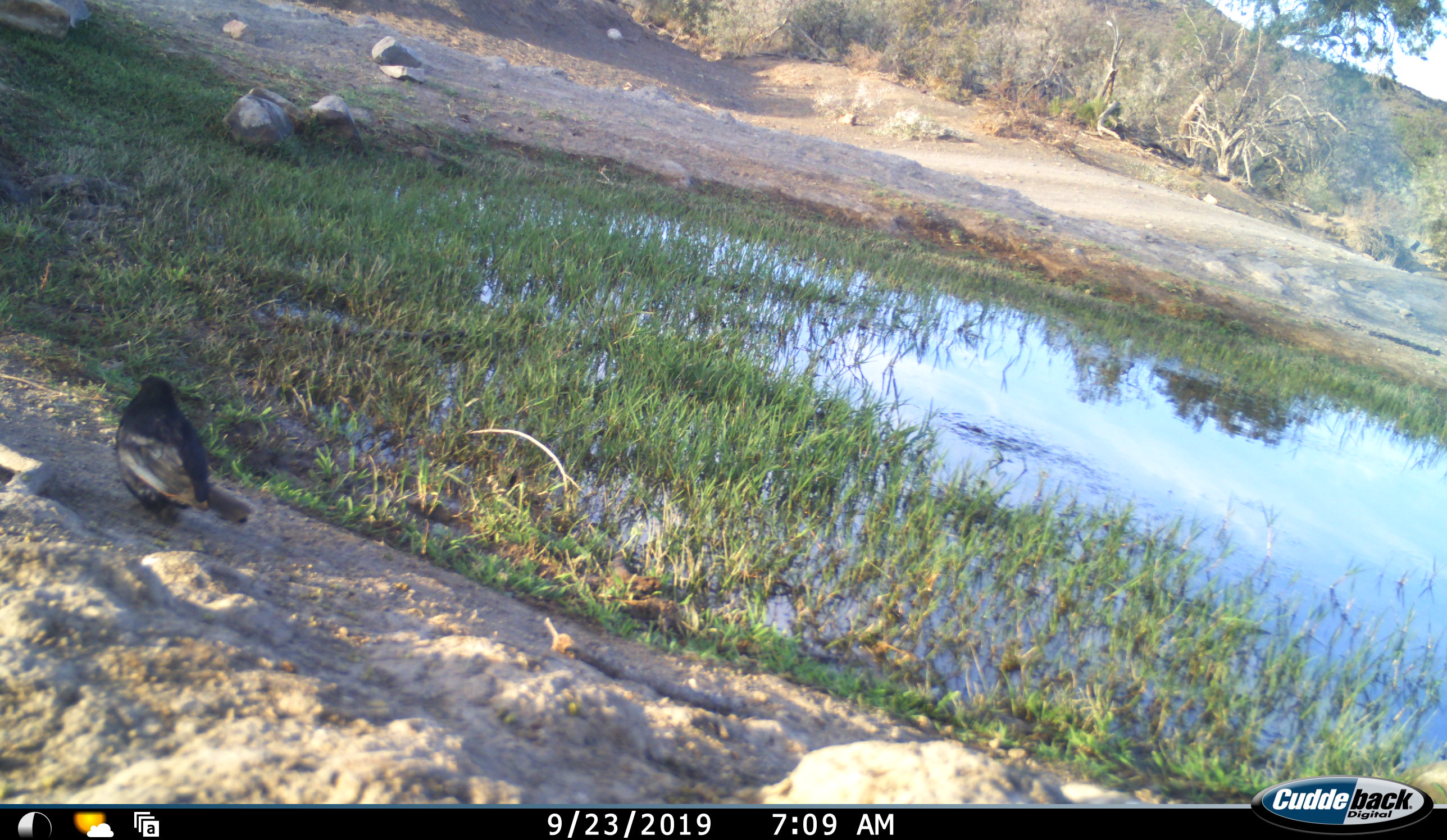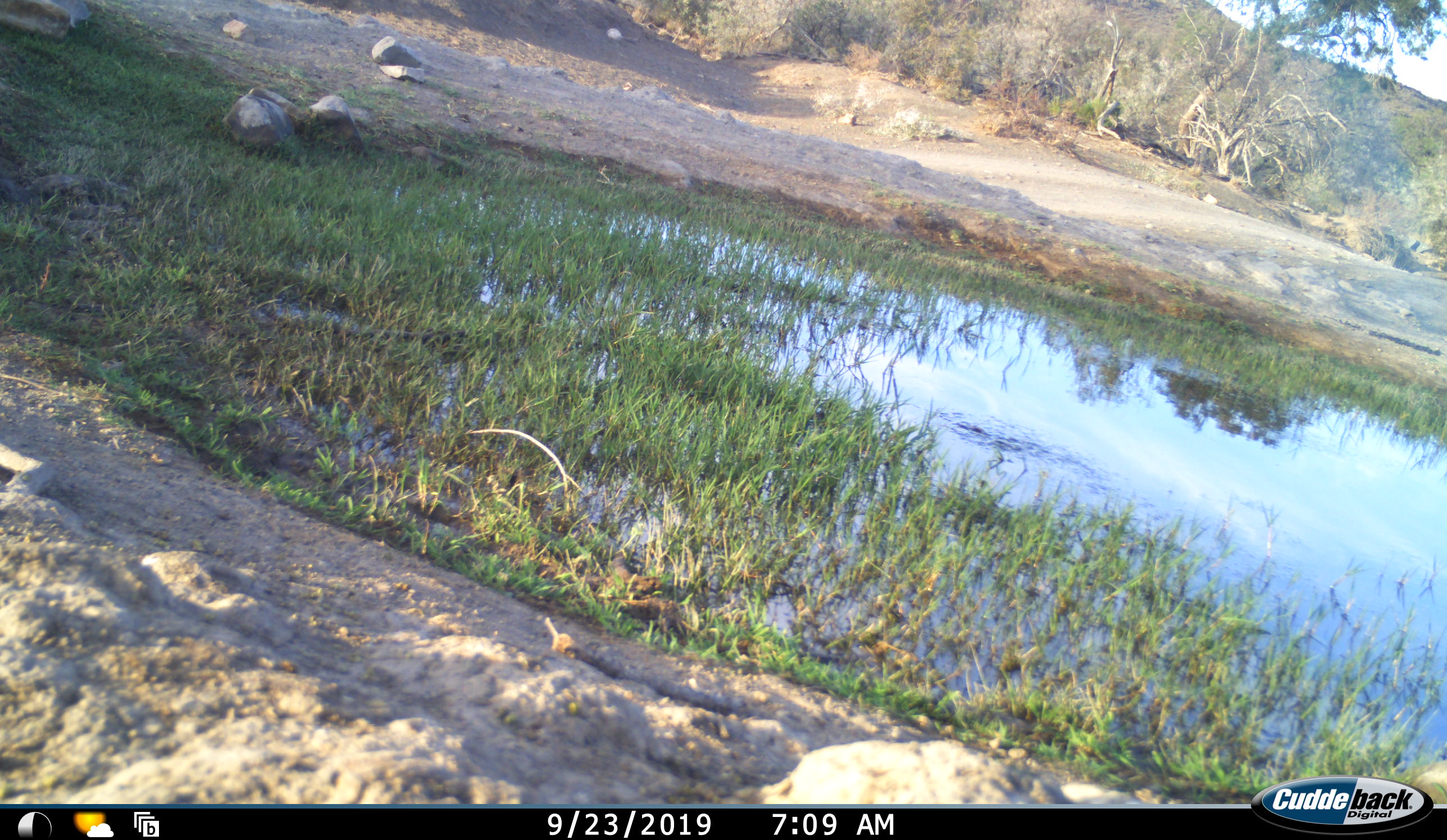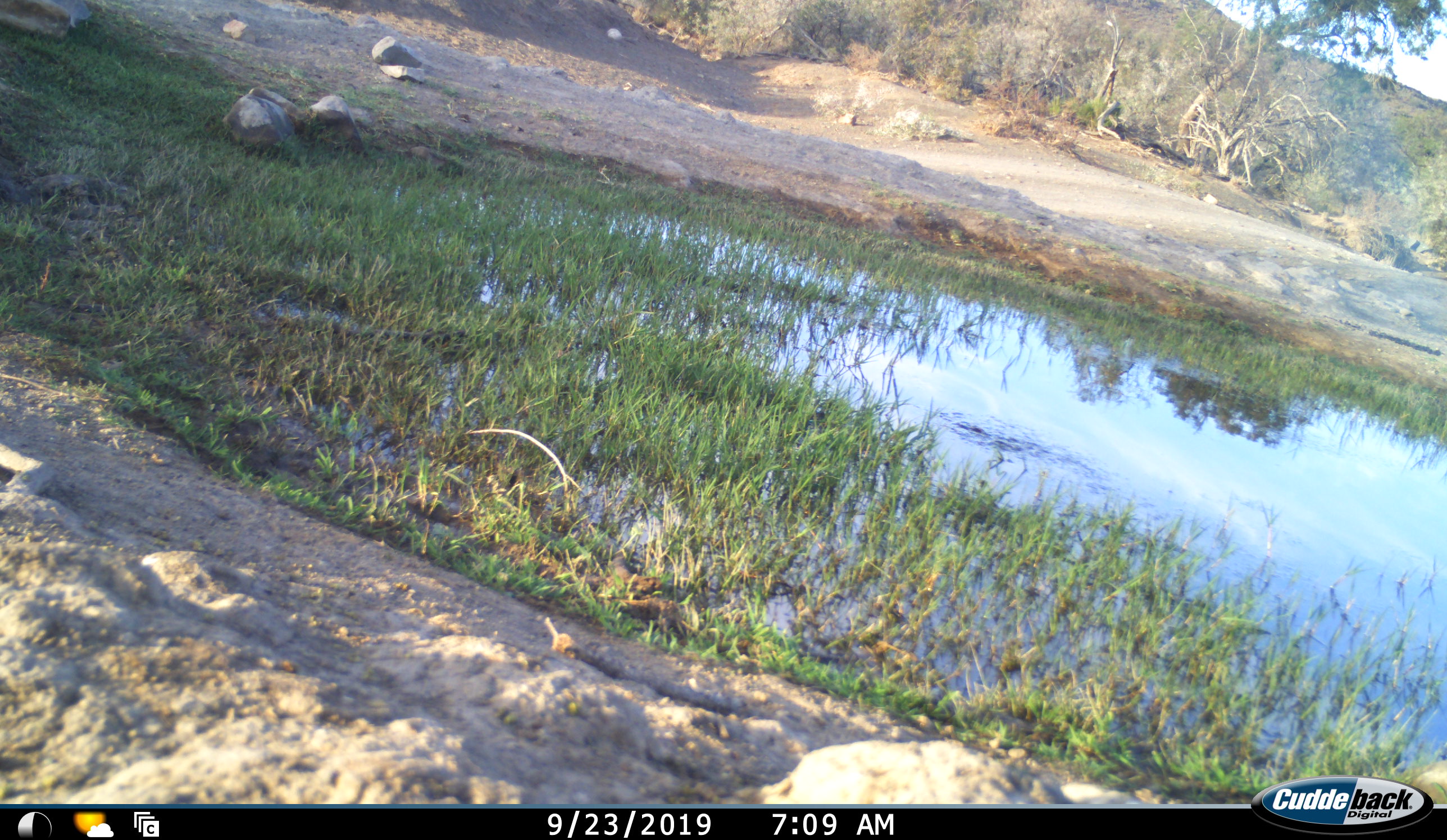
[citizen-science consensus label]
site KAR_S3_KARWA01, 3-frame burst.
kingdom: Animalia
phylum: Chordata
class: Aves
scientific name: Aves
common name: bird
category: birdother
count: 1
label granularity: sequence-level